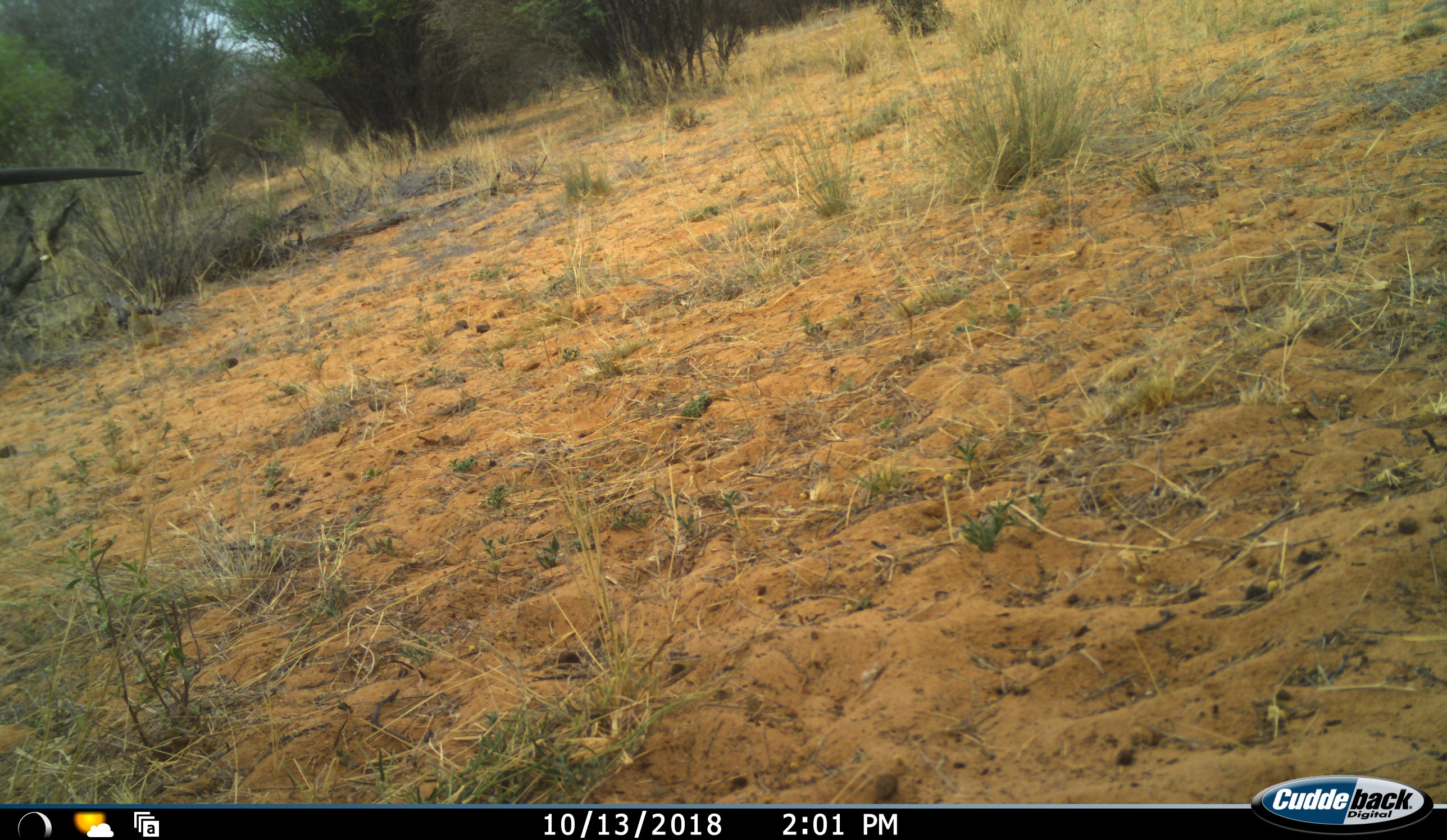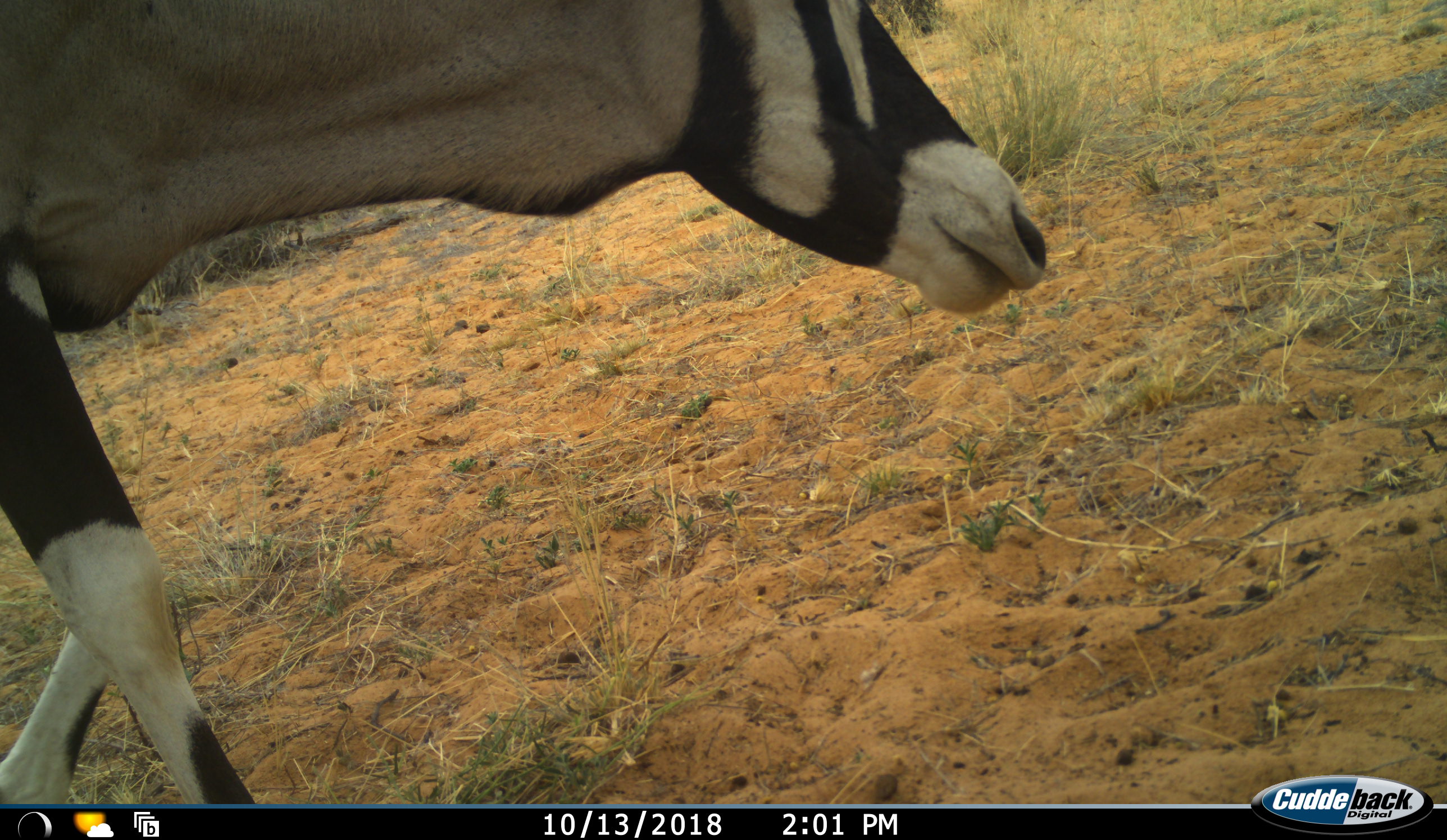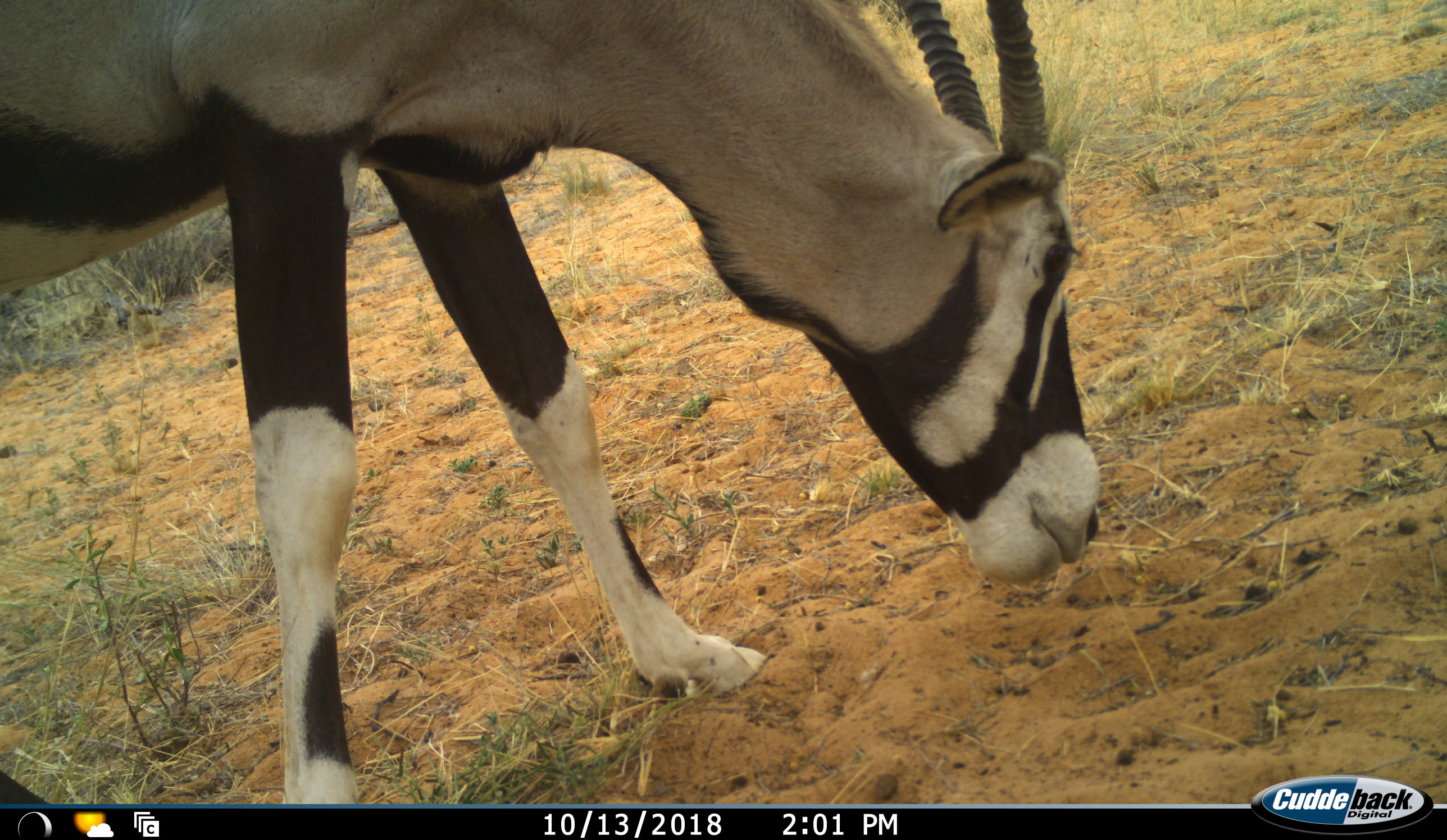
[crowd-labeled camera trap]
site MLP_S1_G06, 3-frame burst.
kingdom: Animalia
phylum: Chordata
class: Mammalia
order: Artiodactyla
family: Bovidae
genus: Oryx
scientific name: Oryx gazella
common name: gemsbok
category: oryx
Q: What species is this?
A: Oryx (gemsbok) (Oryx gazella).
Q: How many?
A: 1.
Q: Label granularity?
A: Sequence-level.